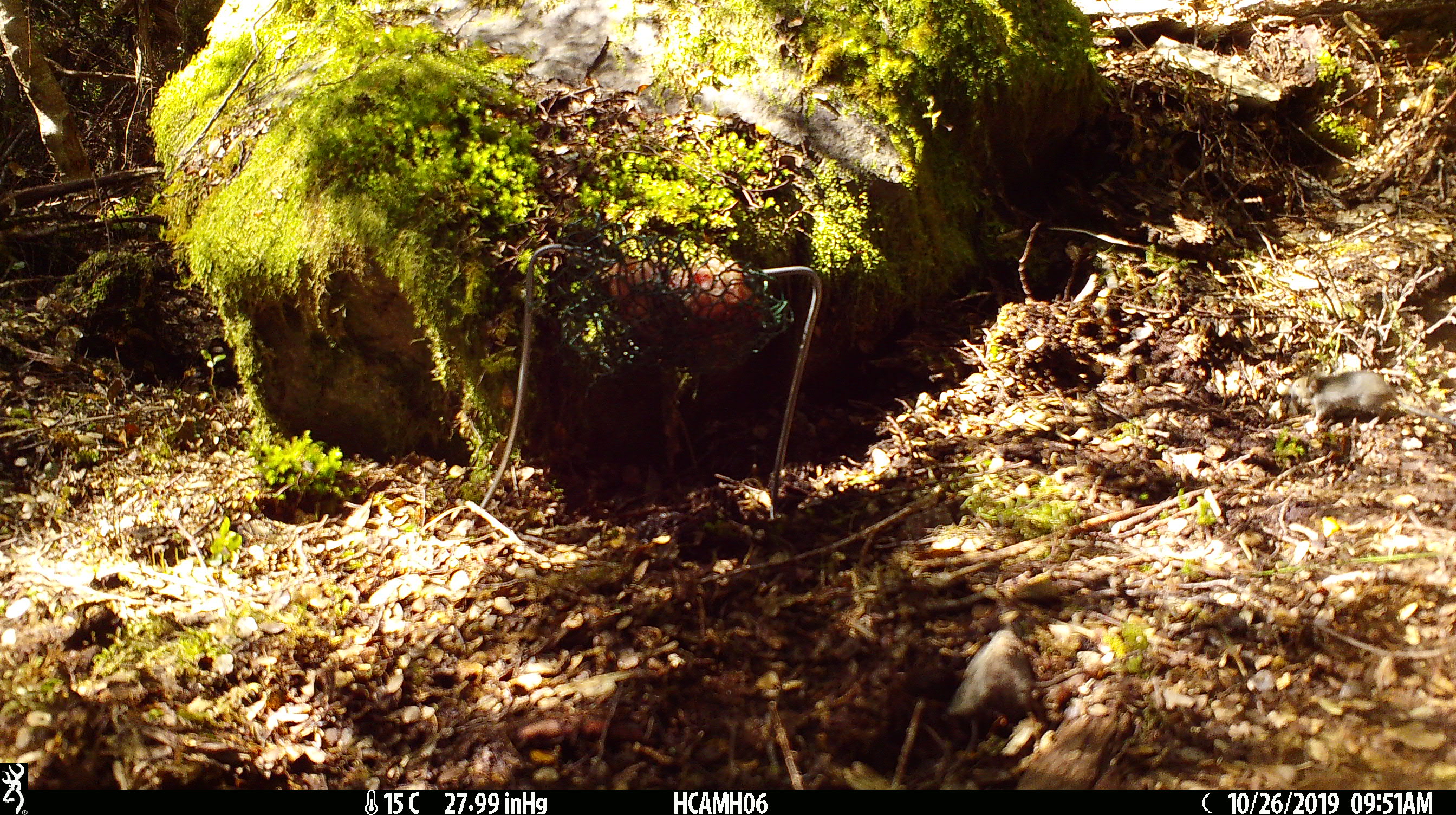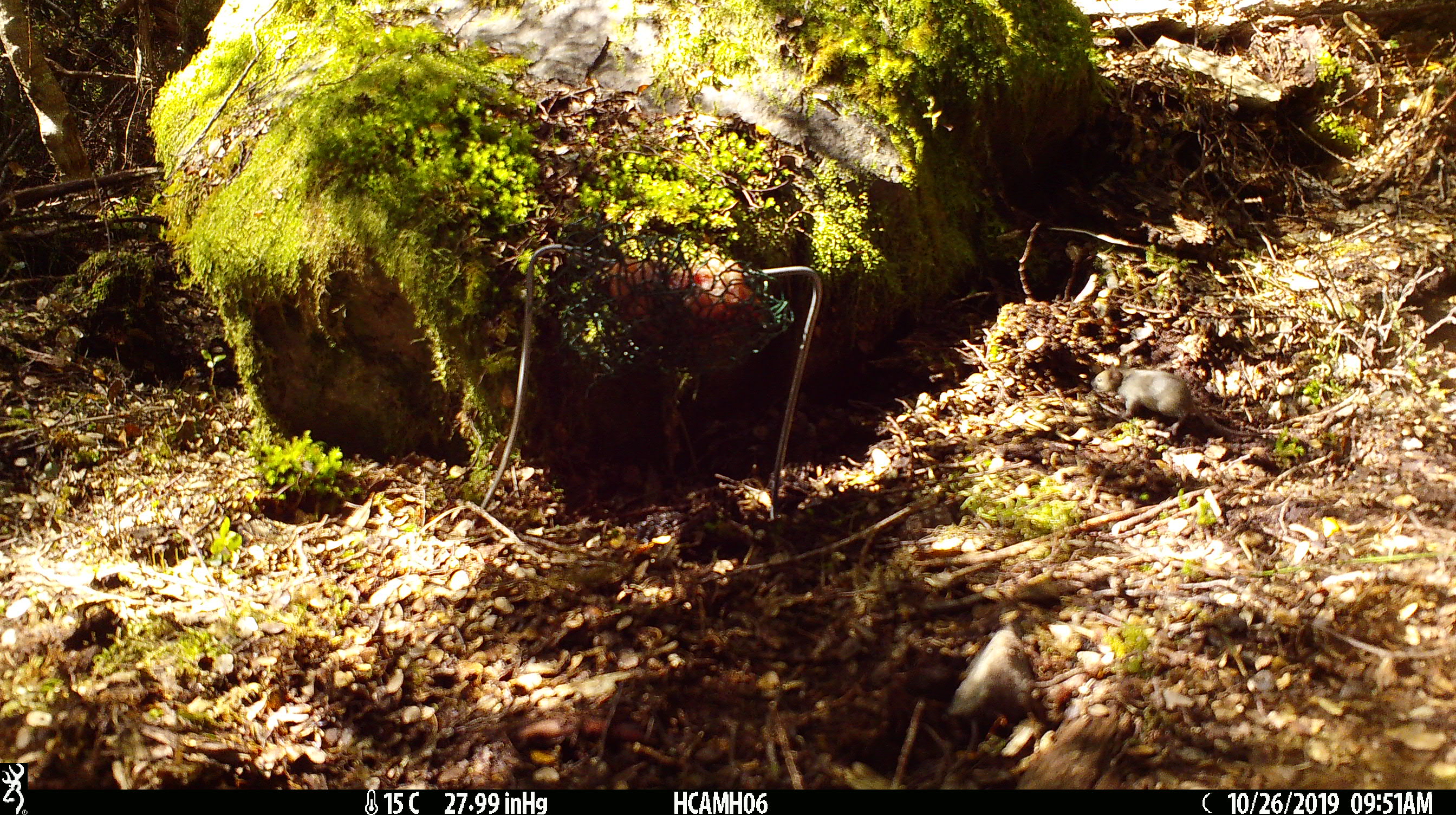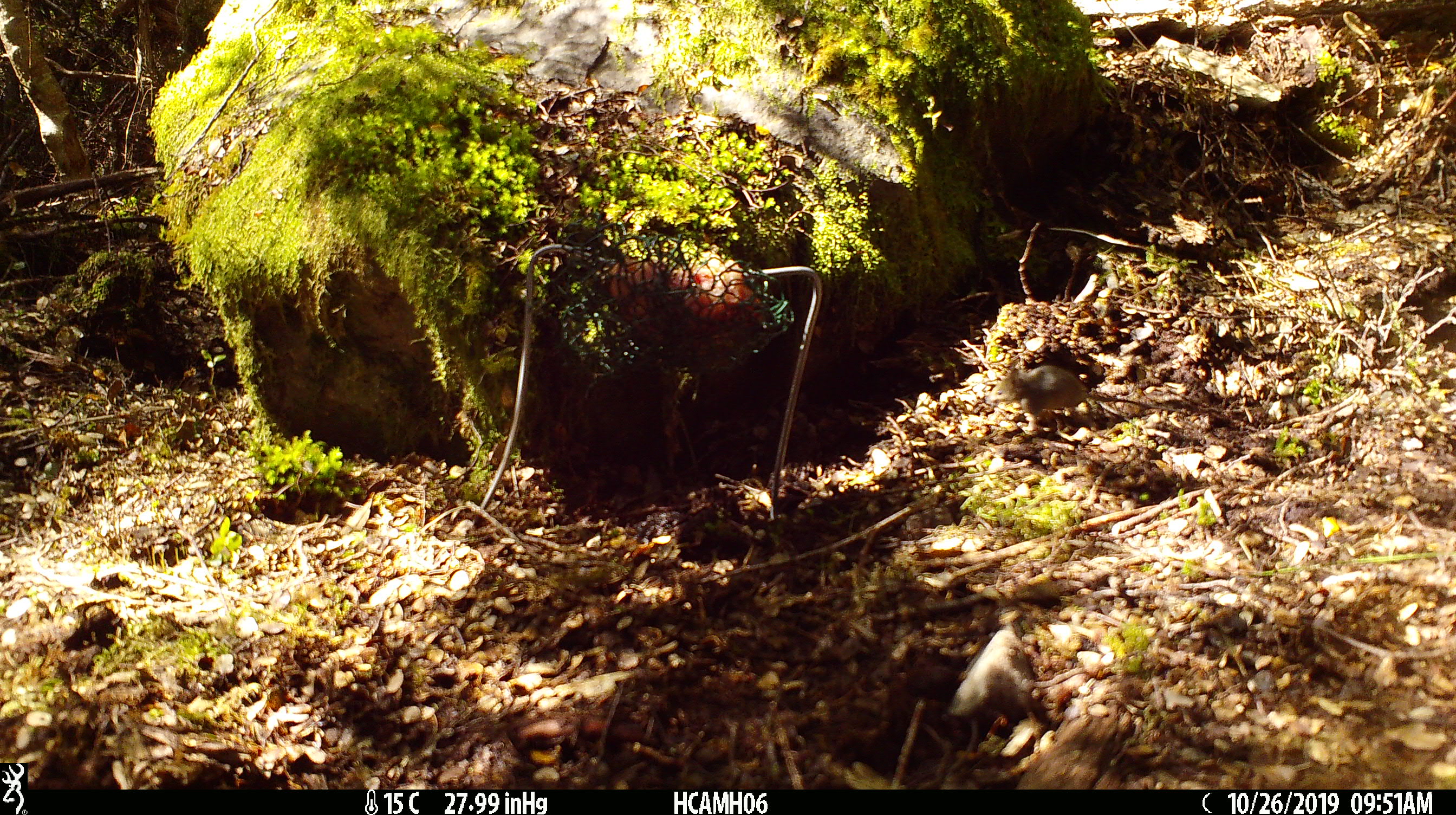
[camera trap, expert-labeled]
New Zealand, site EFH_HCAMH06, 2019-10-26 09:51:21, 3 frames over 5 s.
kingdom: Animalia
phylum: Chordata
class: Mammalia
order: Rodentia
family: Muridae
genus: Mus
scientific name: Mus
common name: mouse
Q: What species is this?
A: Mouse (Mus).